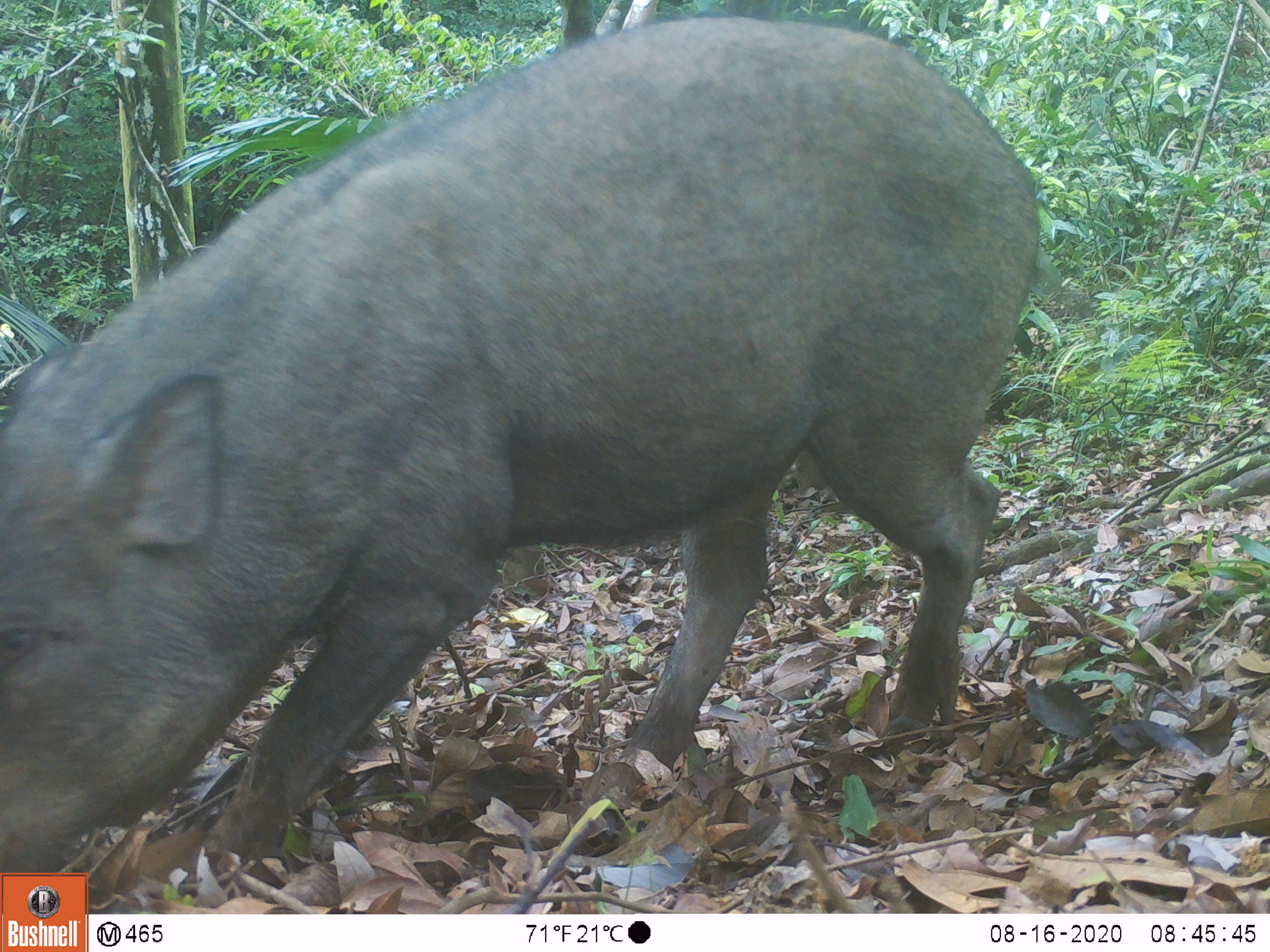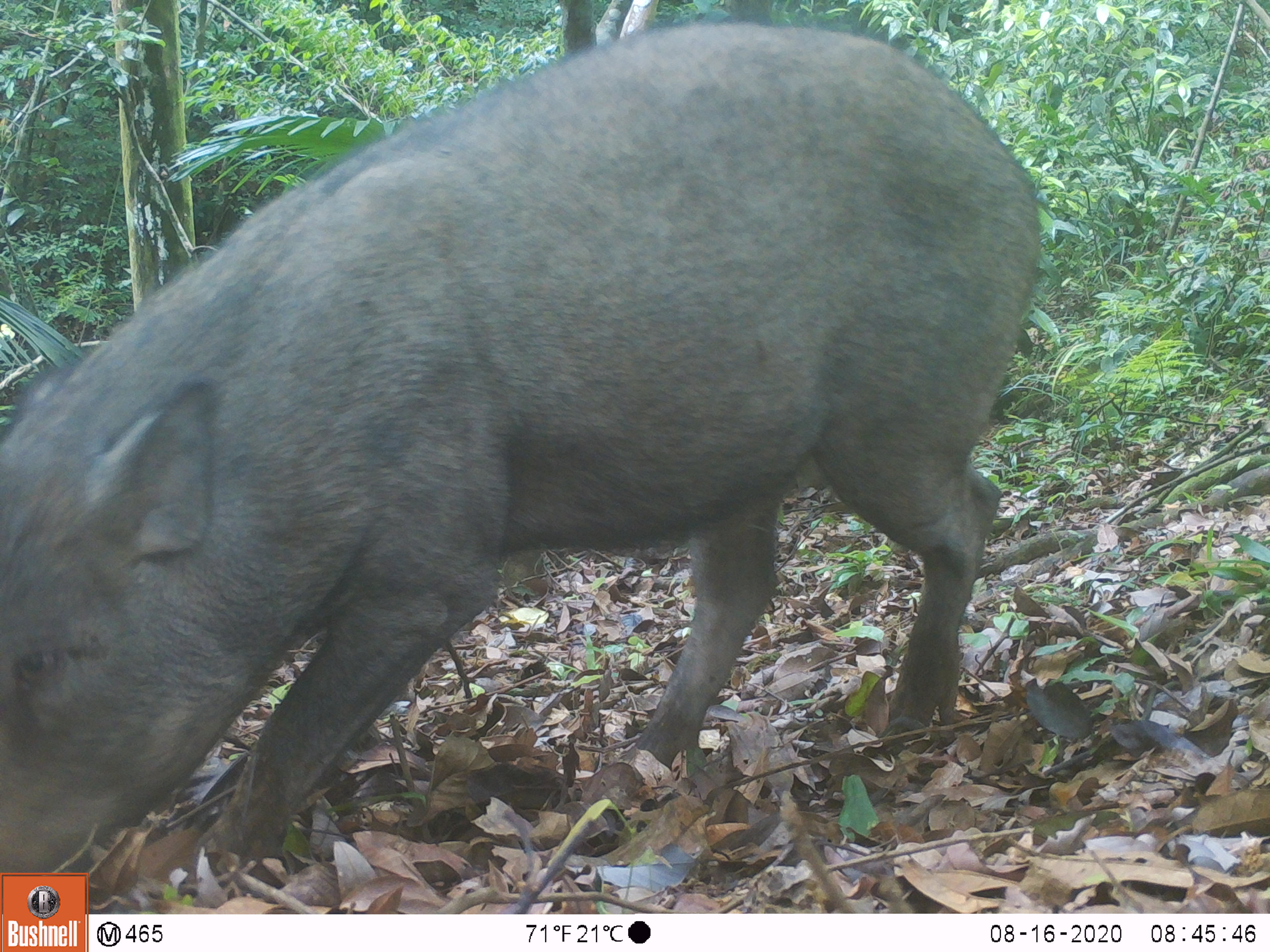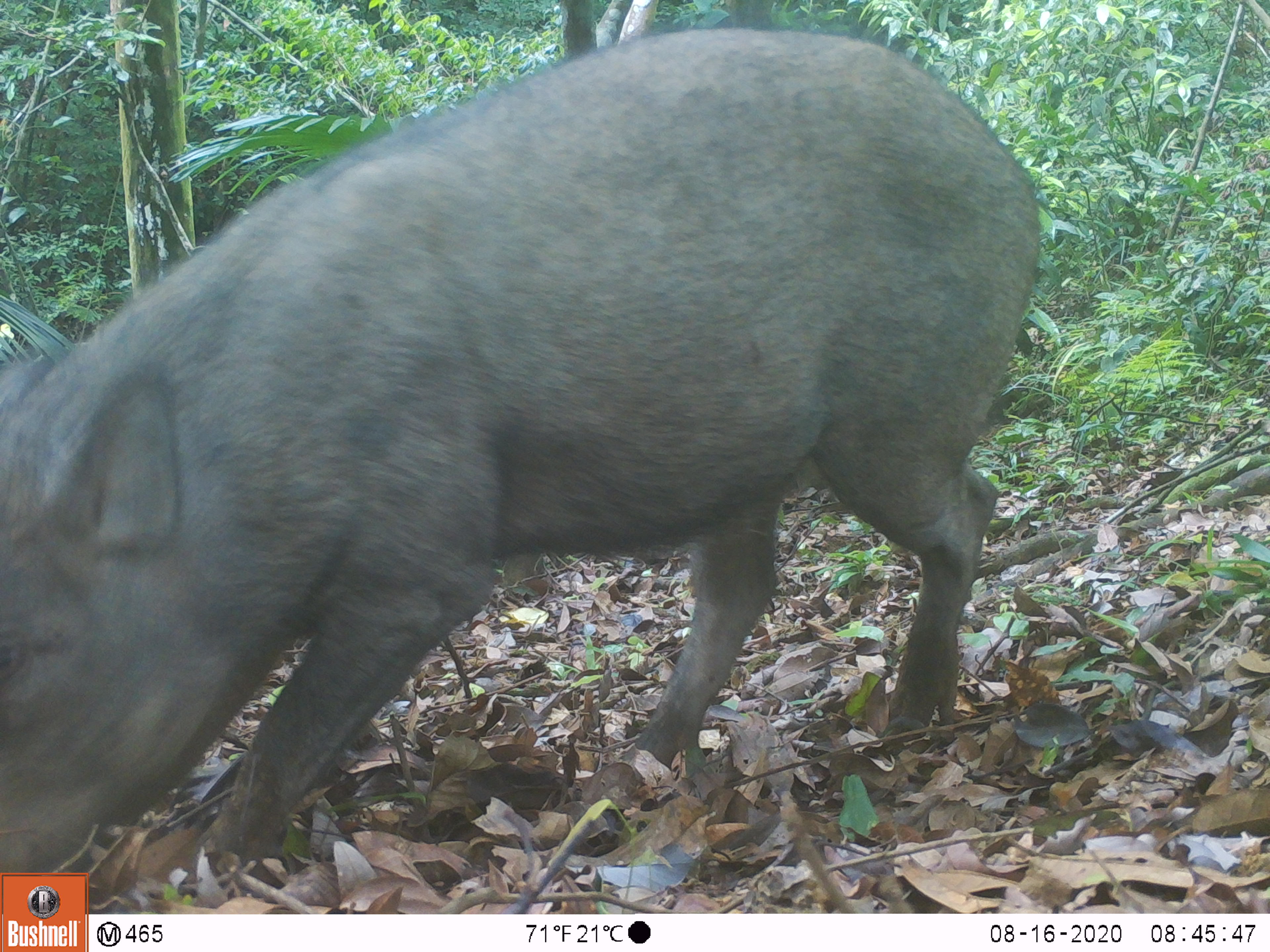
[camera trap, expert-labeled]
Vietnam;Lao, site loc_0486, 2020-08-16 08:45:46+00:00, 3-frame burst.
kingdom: Animalia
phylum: Chordata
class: Mammalia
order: Artiodactyla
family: Suidae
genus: Sus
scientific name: Sus scrofa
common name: eurasian wild pig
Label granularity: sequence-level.